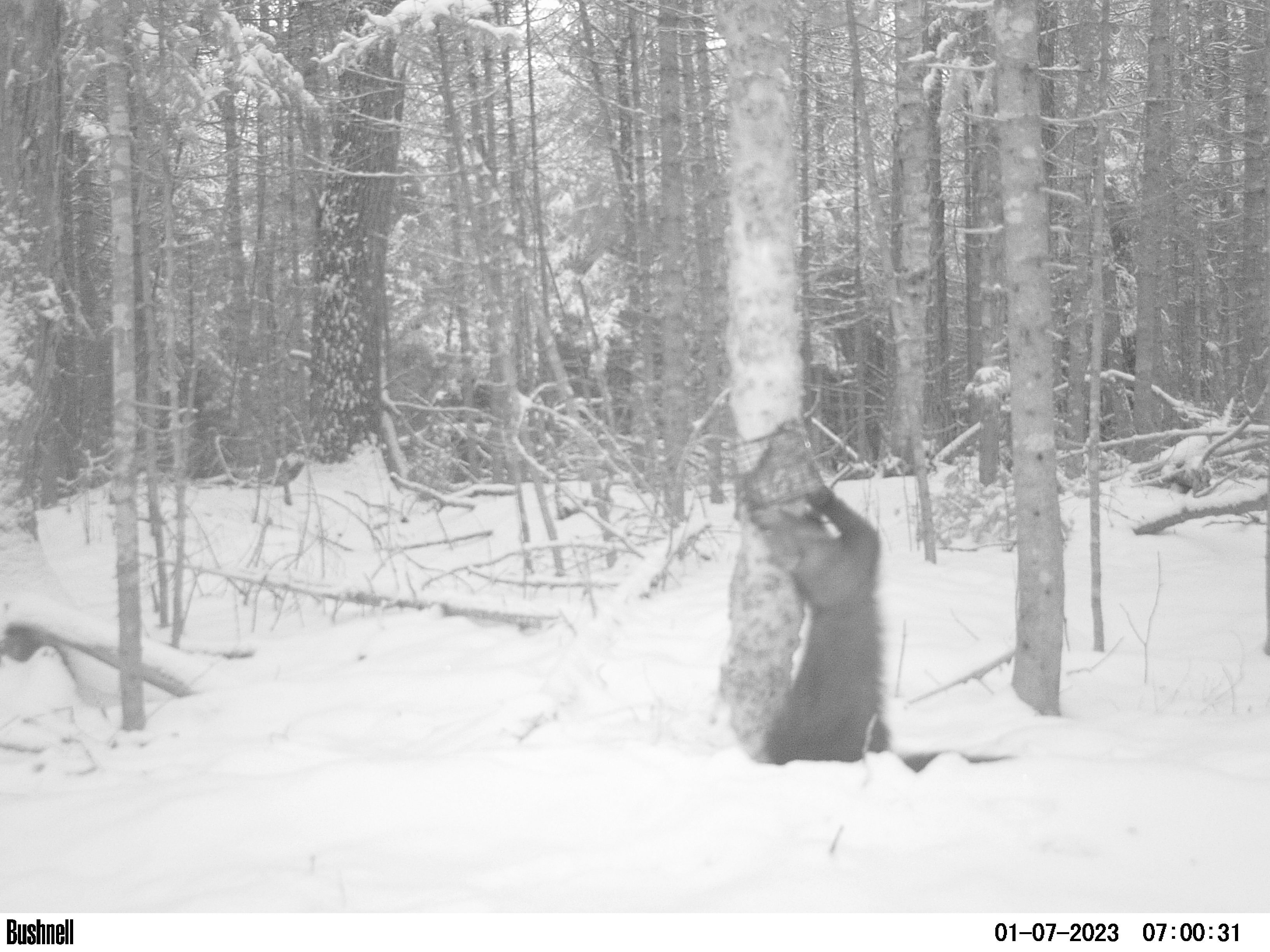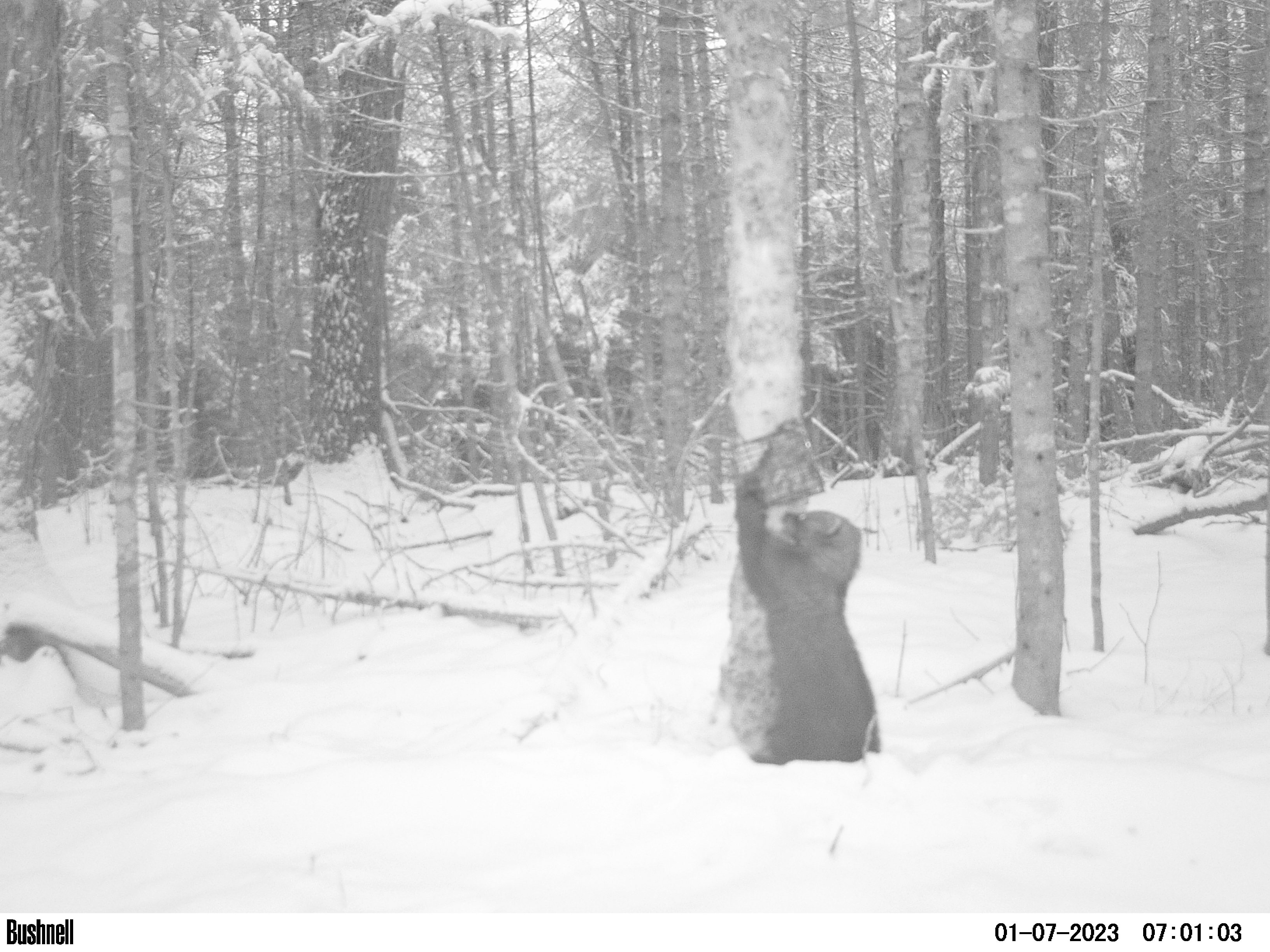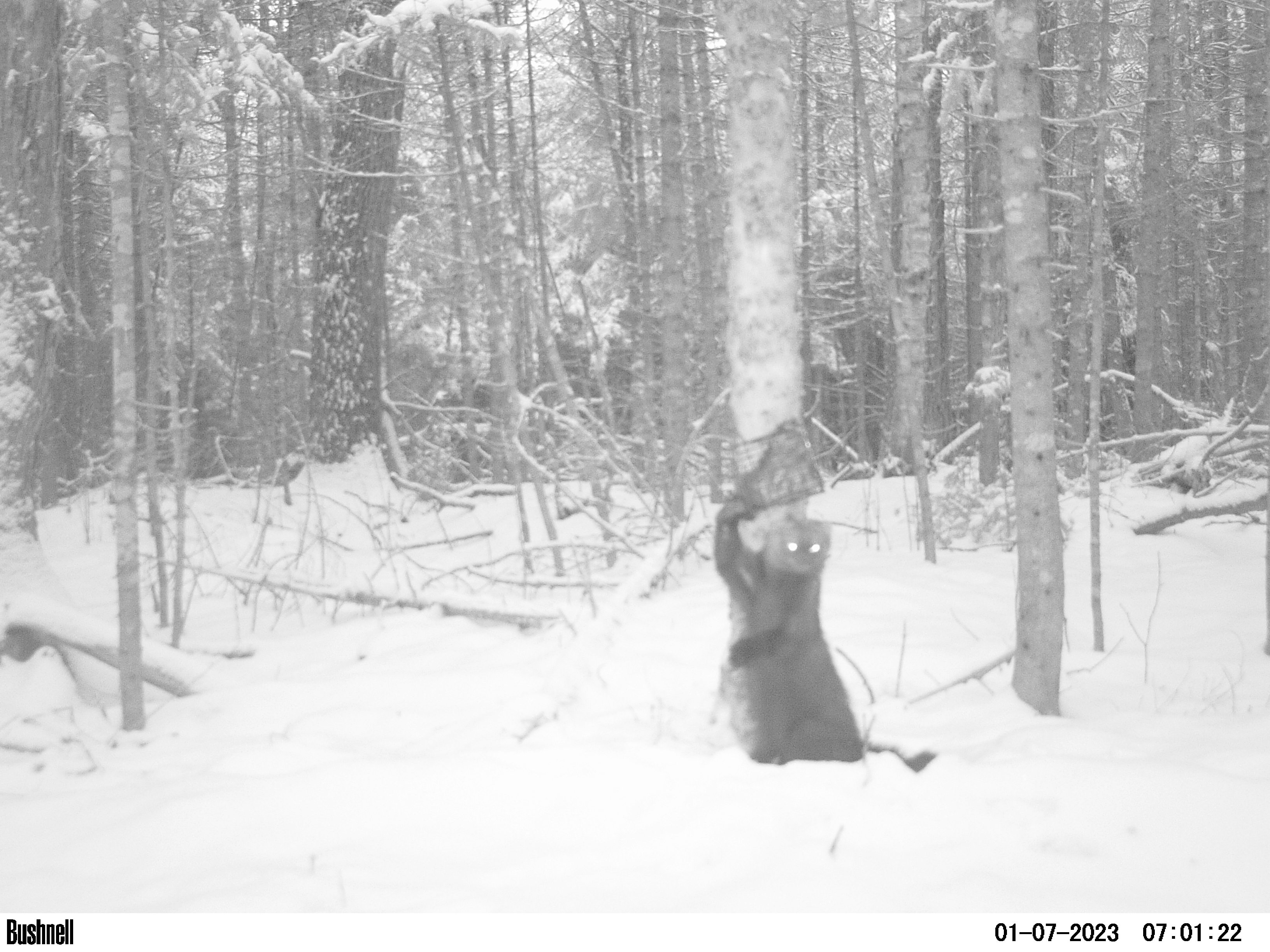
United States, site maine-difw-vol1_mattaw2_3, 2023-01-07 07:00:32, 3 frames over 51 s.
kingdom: Animalia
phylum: Chordata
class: Mammalia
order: Carnivora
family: Mustelidae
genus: Pekania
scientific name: Pekania pennanti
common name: fisher